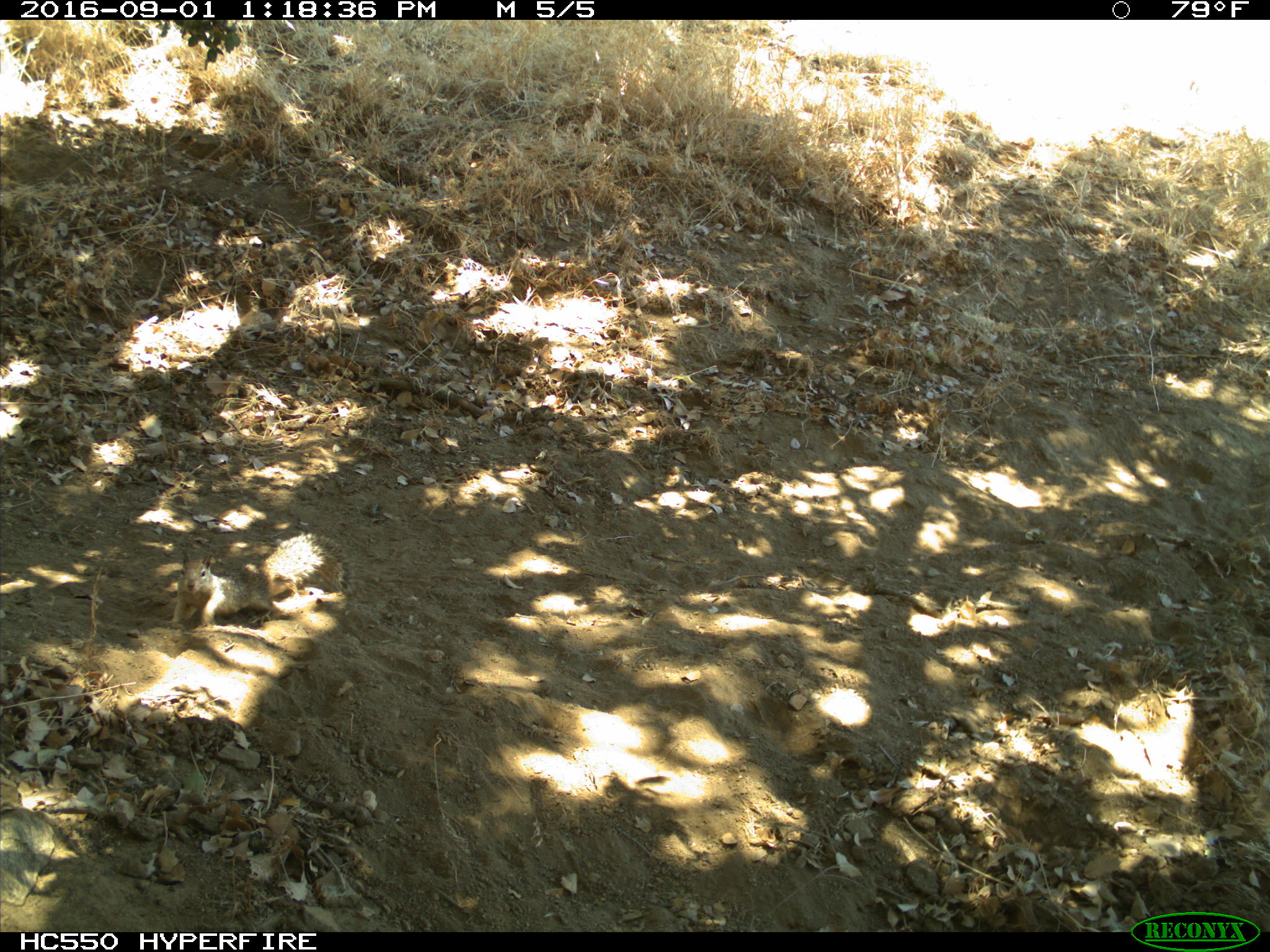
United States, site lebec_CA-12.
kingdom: Animalia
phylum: Chordata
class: Mammalia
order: Rodentia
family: Sciuridae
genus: Otospermophilus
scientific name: Otospermophilus beecheyi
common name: california ground squirrel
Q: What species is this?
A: Otospermophilus beecheyi (california ground squirrel).